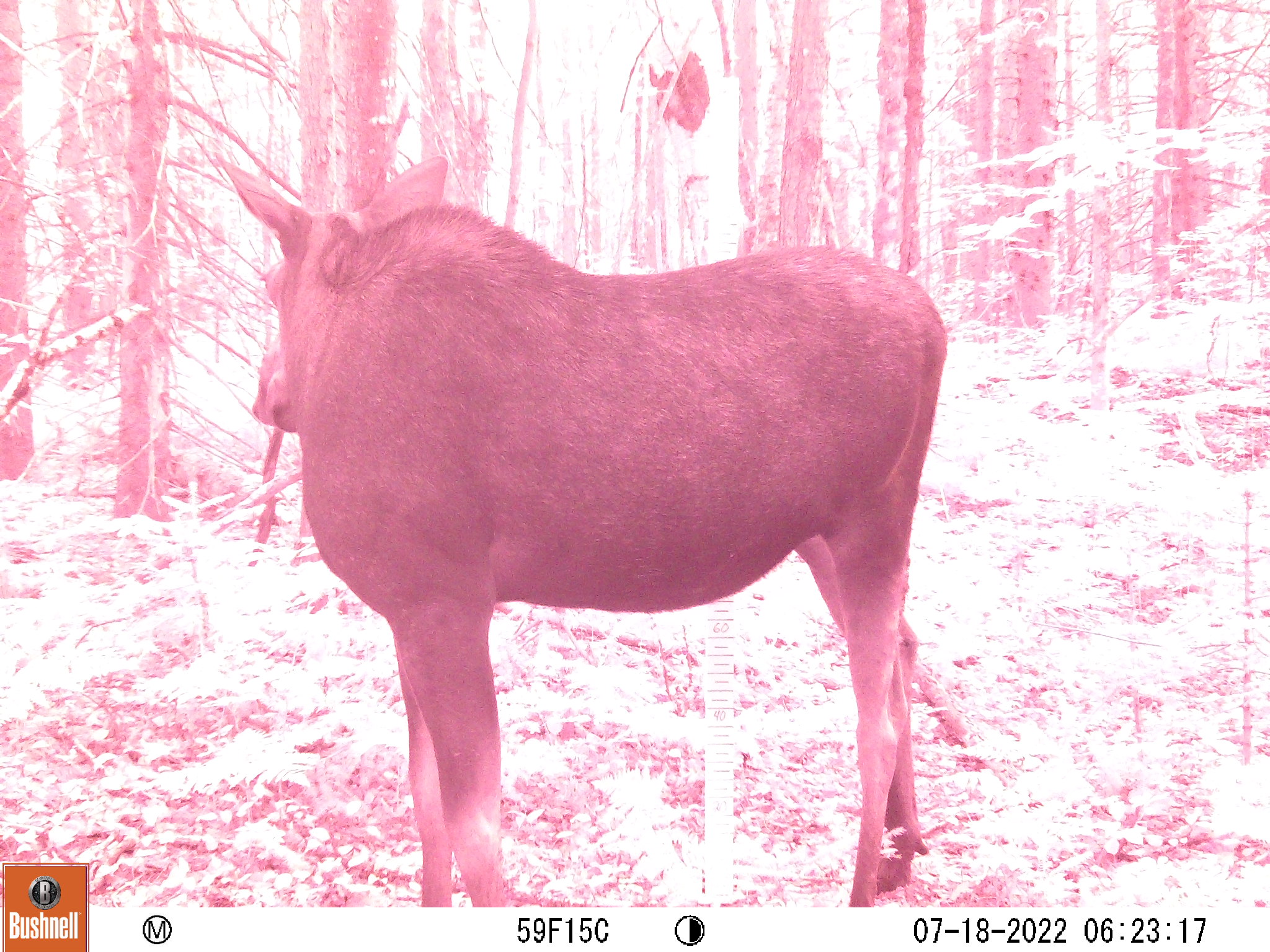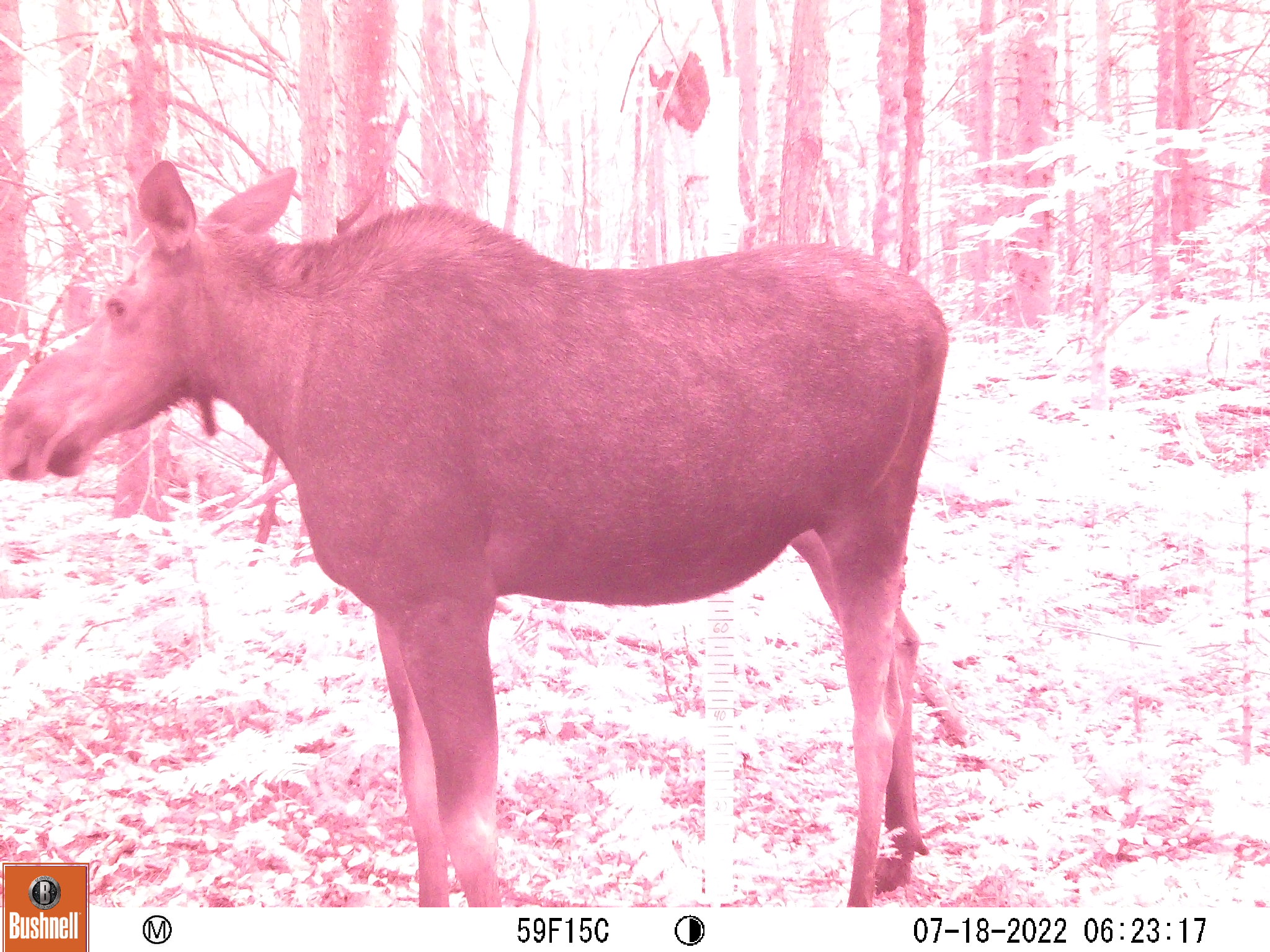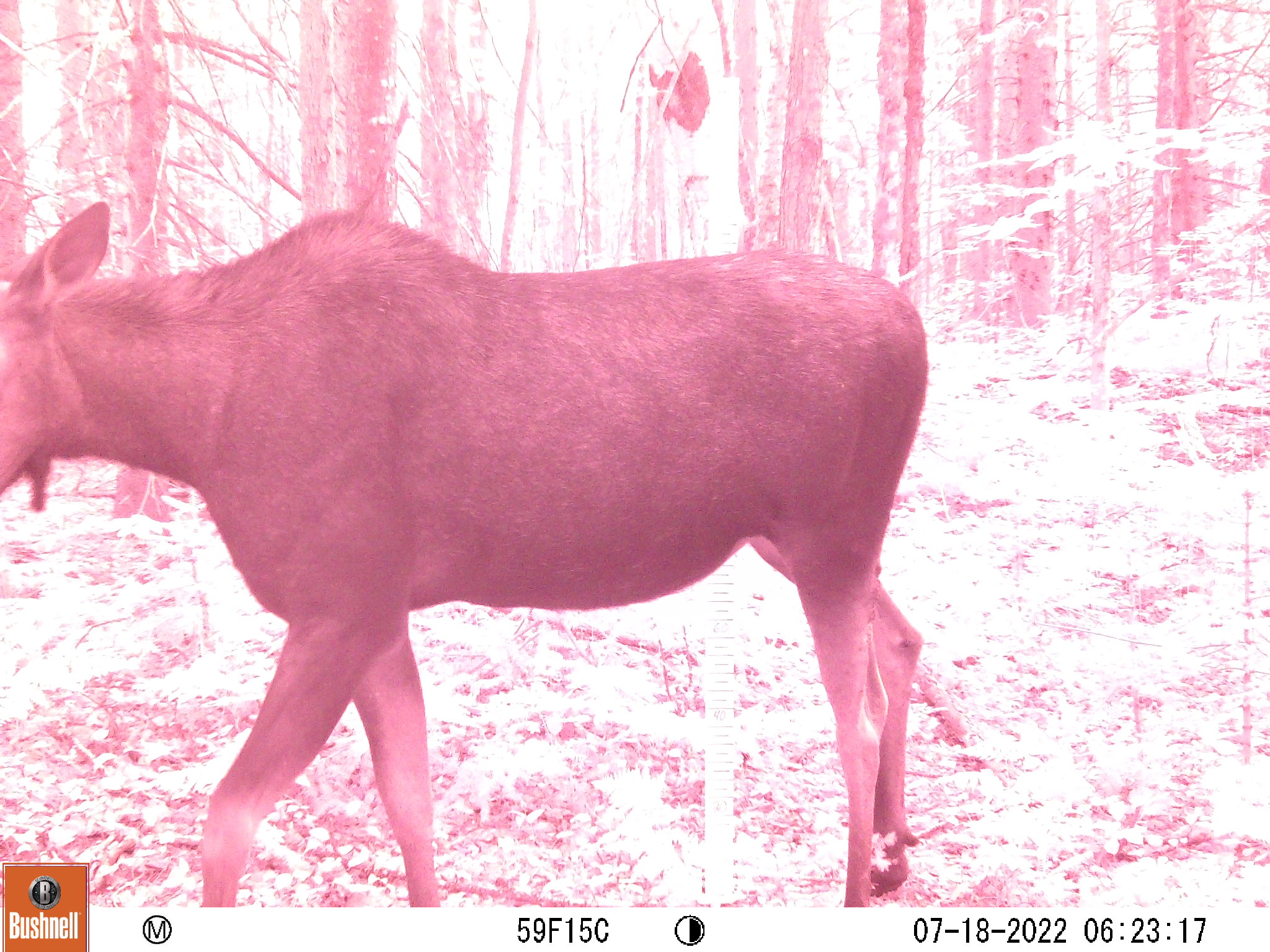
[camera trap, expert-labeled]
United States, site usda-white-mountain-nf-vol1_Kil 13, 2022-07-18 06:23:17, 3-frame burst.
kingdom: Animalia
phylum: Chordata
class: Mammalia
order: Artiodactyla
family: Cervidae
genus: Alces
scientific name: Alces alces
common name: moose